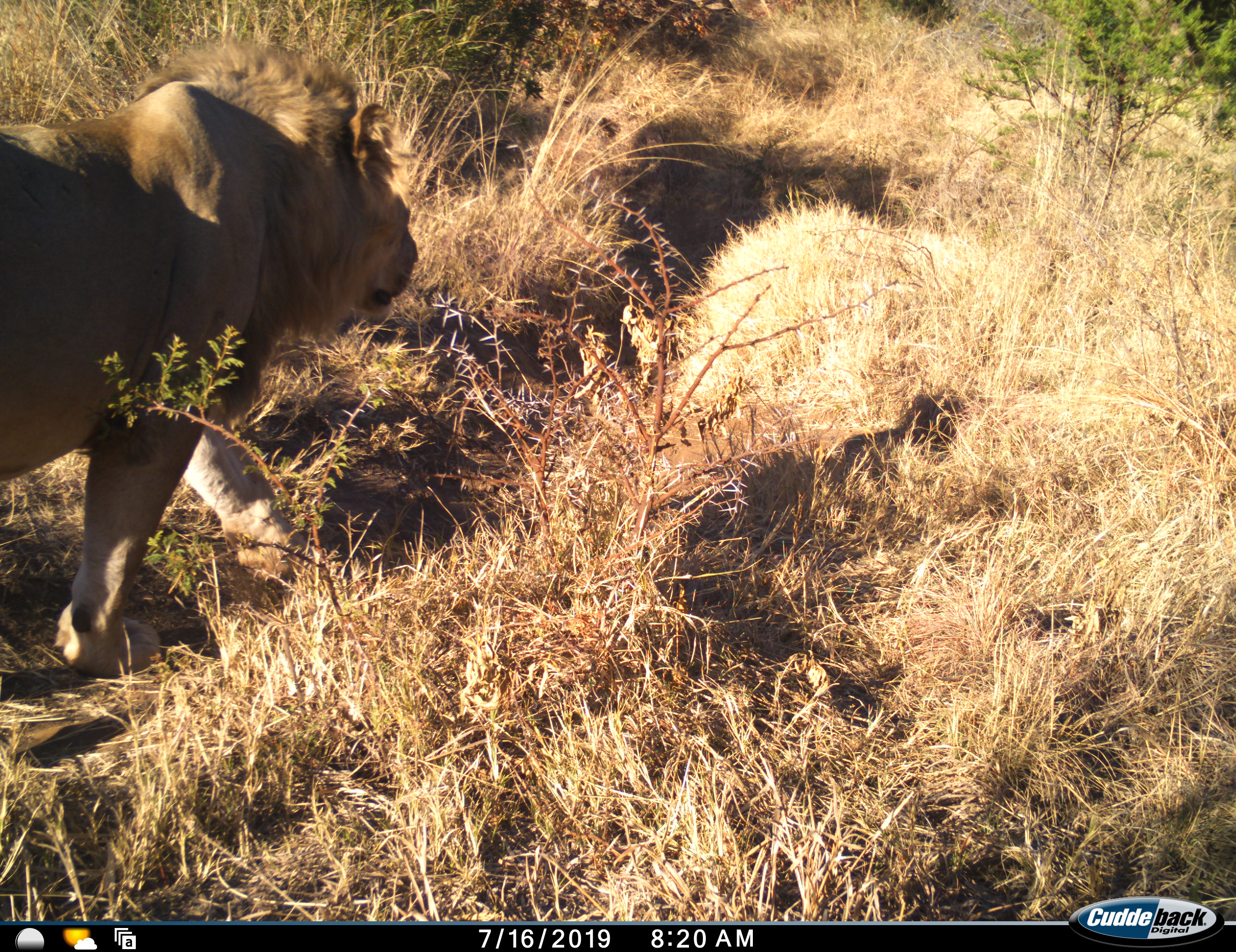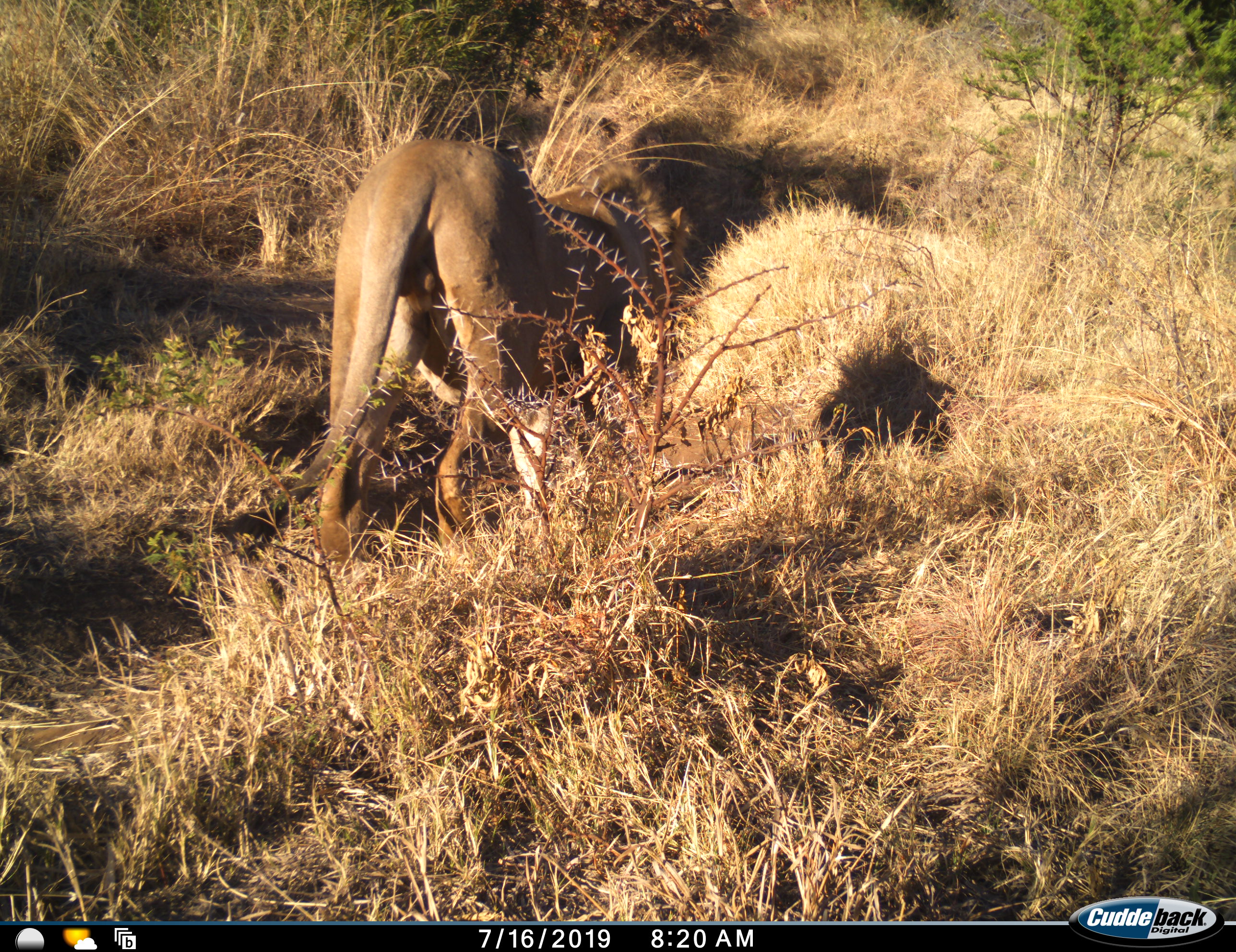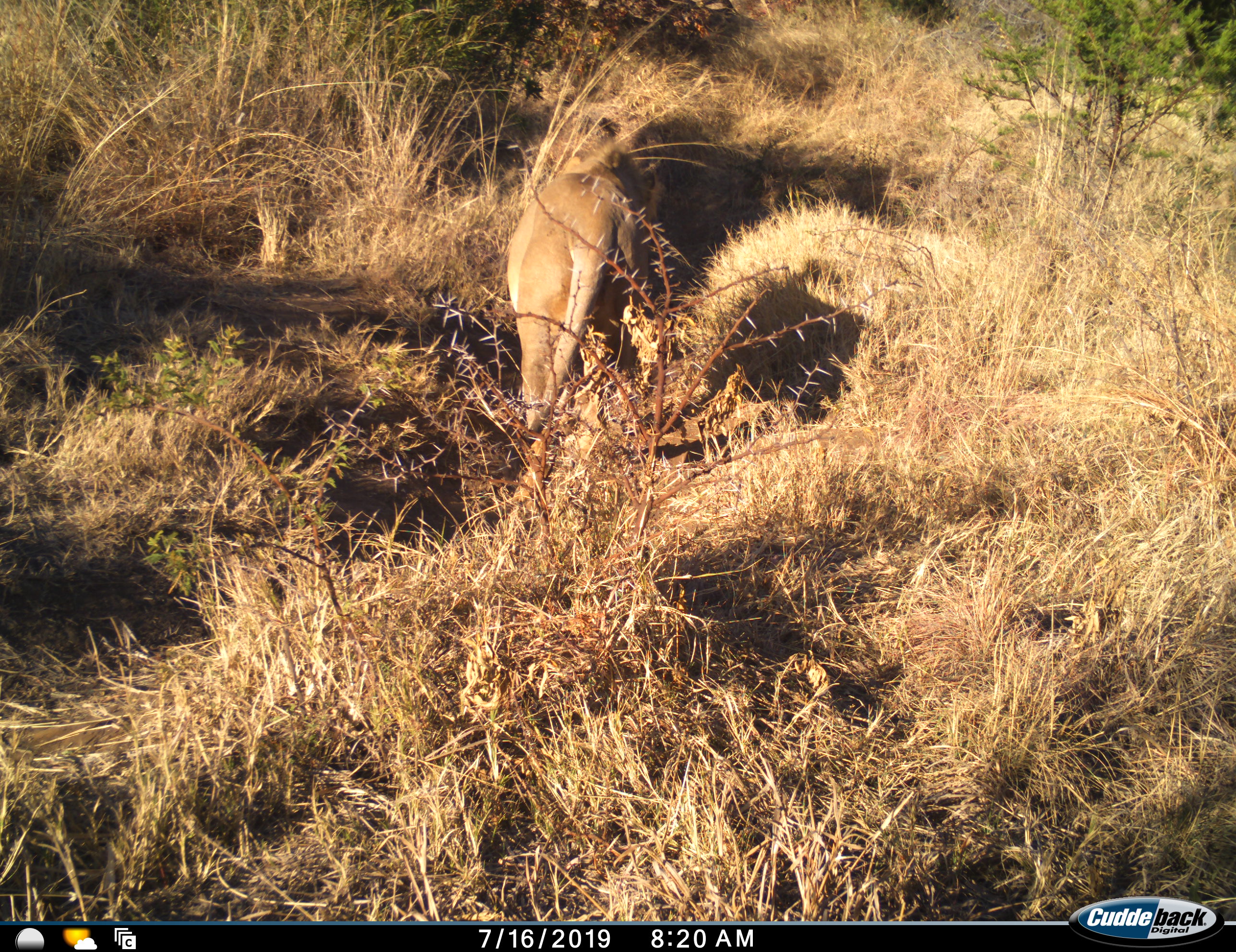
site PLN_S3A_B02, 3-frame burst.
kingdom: Animalia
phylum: Chordata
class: Mammalia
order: Carnivora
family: Felidae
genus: Panthera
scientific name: Panthera leo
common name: lion male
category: lionmale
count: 1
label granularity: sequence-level